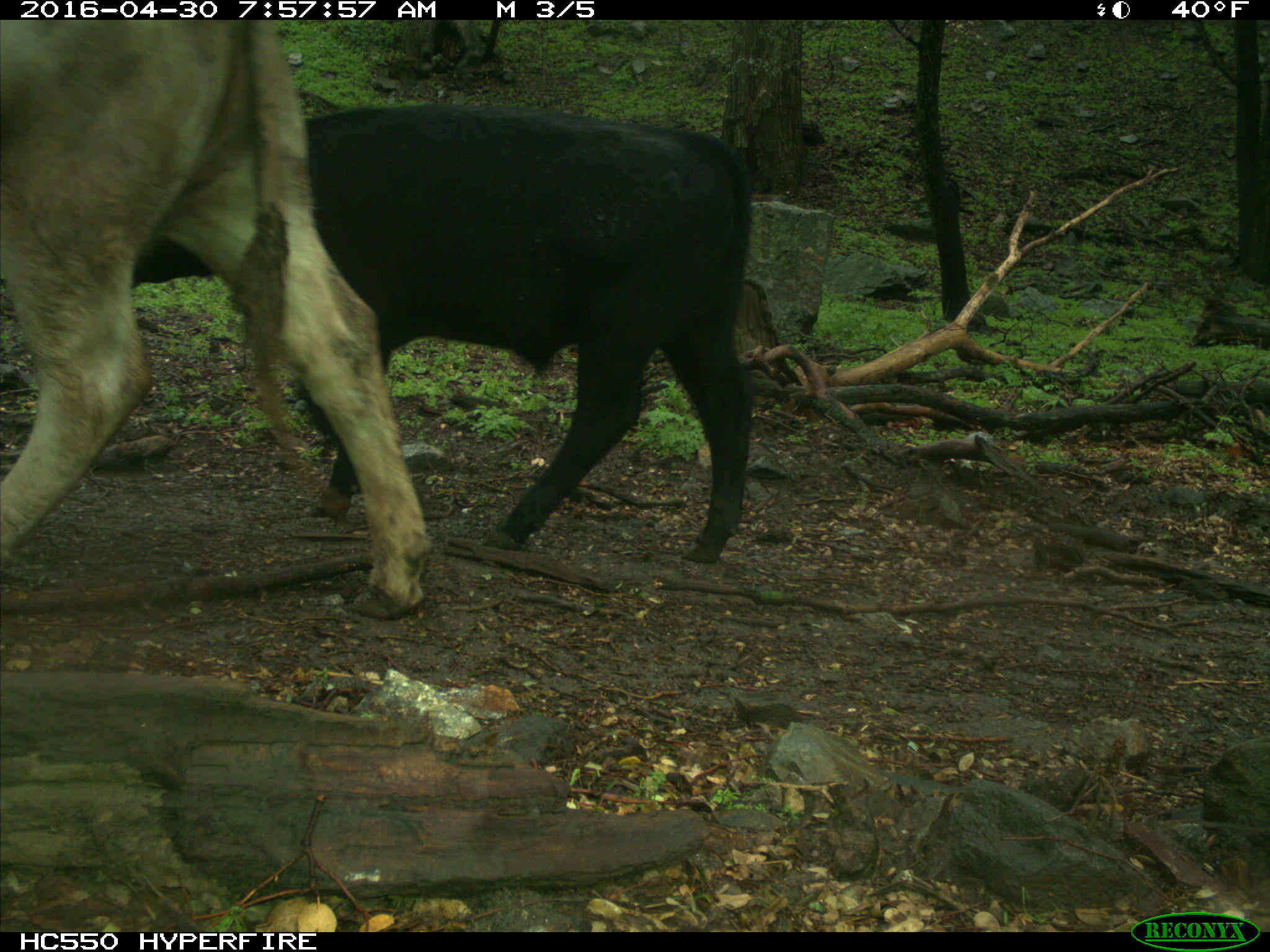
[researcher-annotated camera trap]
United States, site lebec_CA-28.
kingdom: Animalia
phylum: Chordata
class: Mammalia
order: Artiodactyla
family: Bovidae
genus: Bos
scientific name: Bos taurus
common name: domestic cow